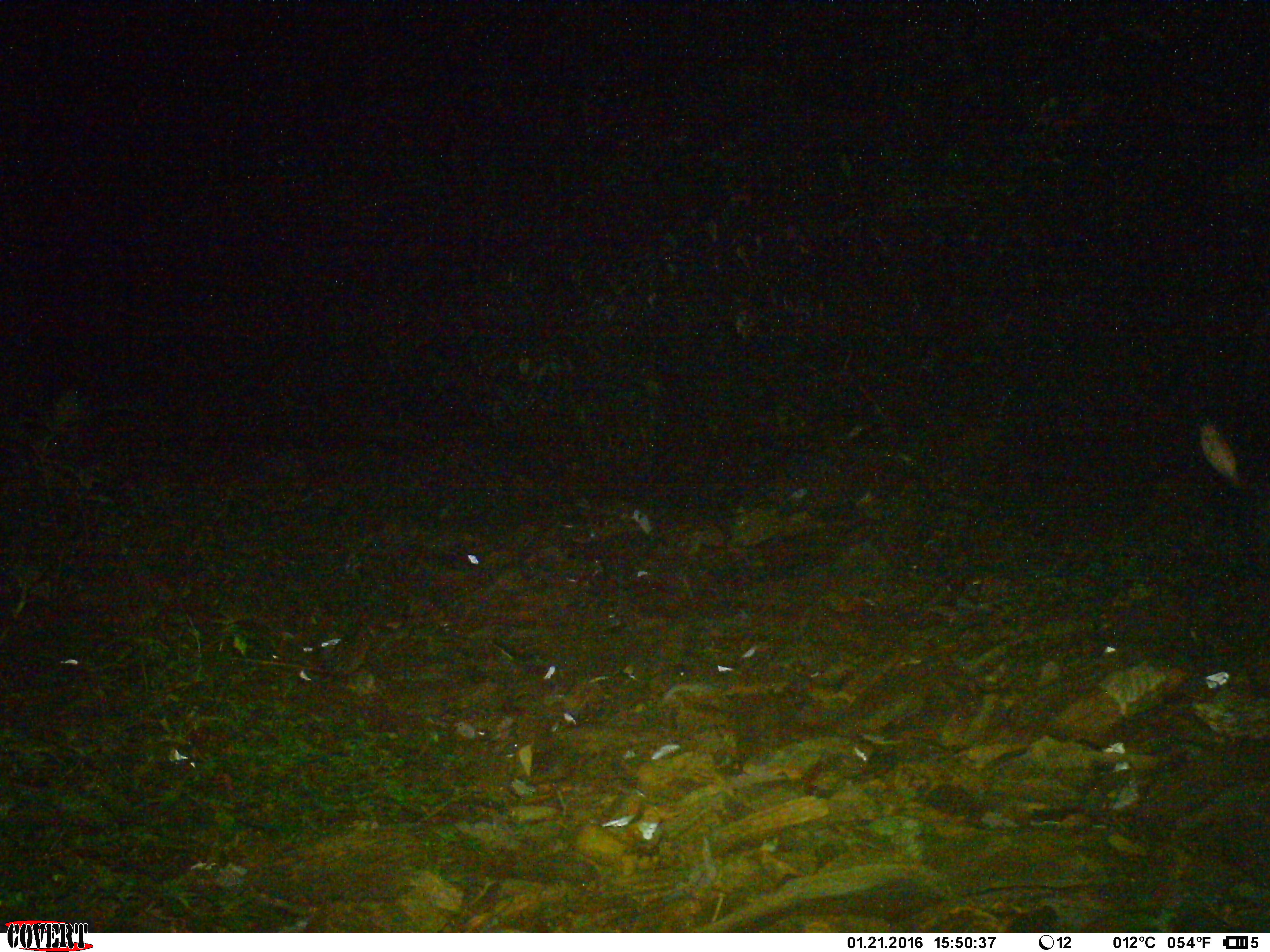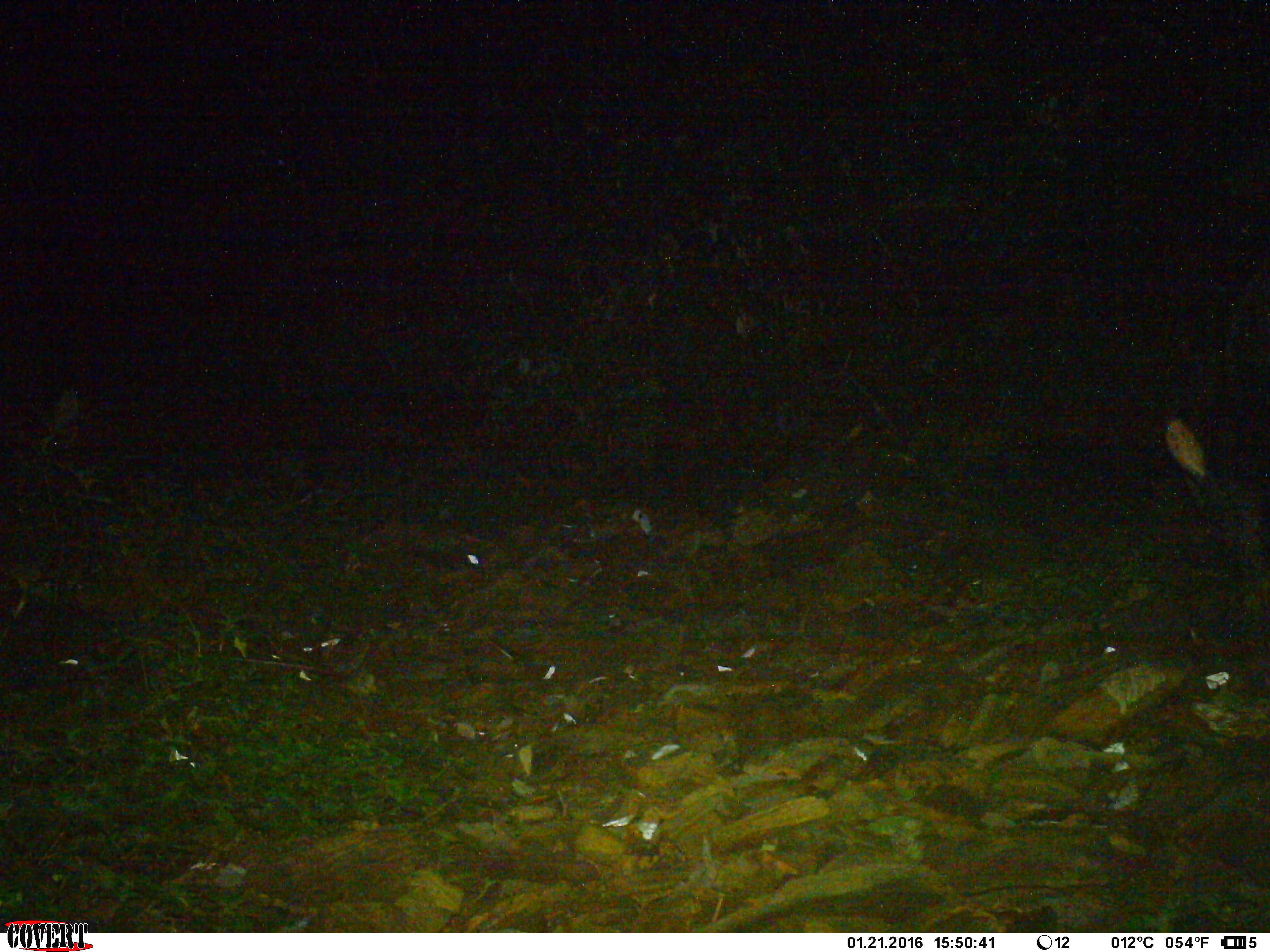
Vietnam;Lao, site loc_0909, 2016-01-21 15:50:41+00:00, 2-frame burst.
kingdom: Animalia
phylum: Chordata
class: Mammalia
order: Artiodactyla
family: Bovidae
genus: Capricornis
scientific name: Capricornis sumatraensis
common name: chinese serow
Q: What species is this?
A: Chinese serow (Capricornis sumatraensis).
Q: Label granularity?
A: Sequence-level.